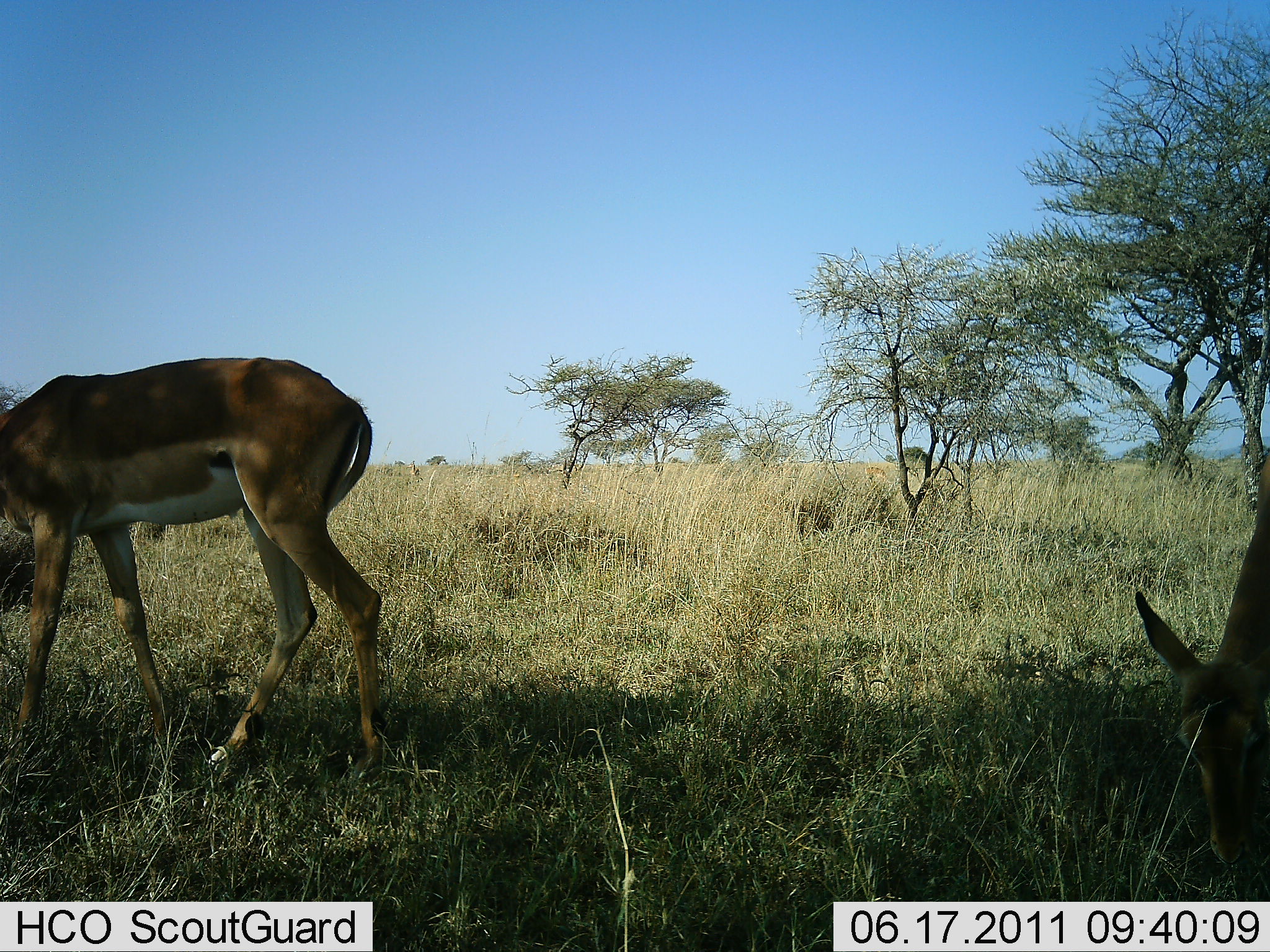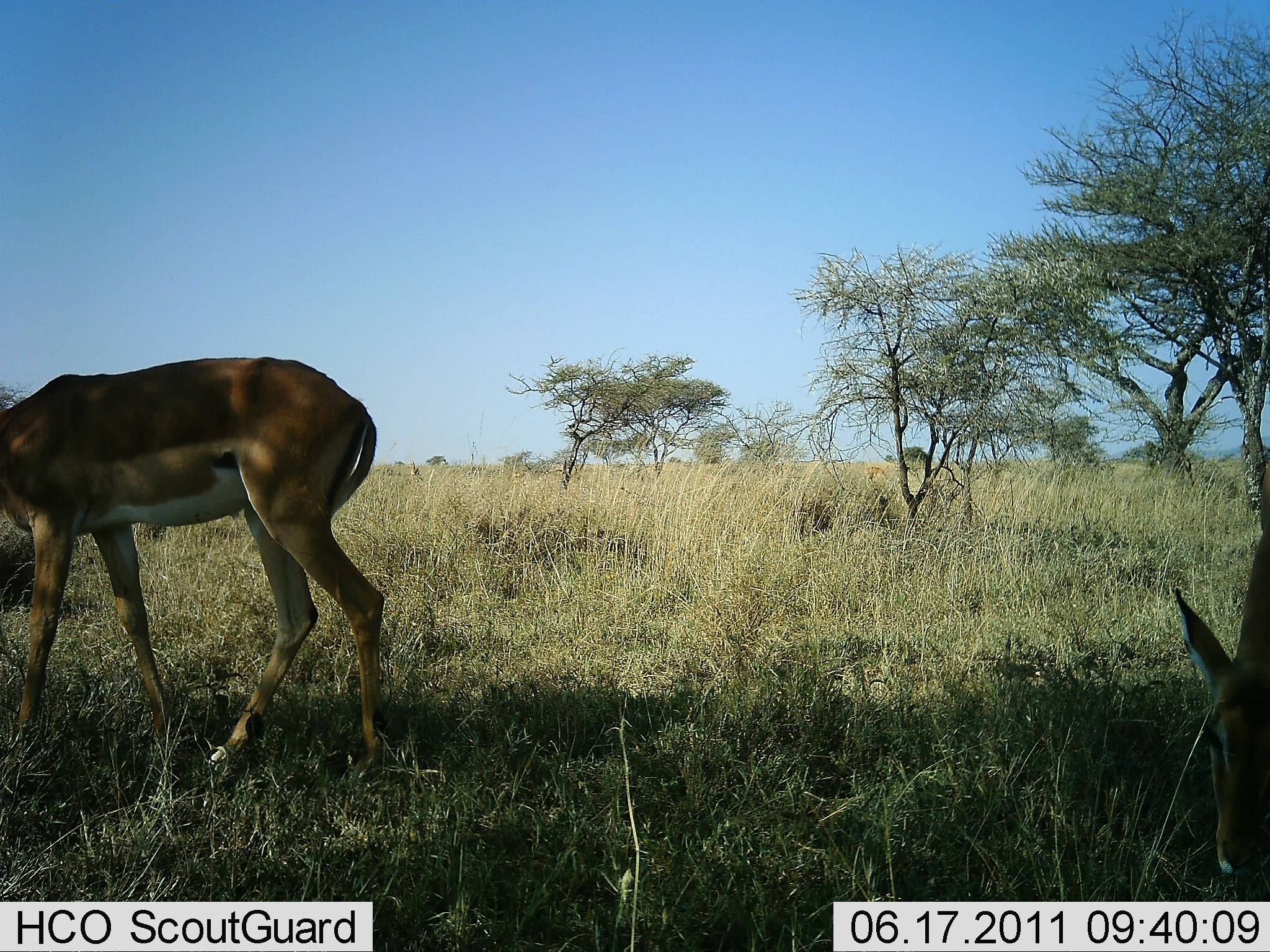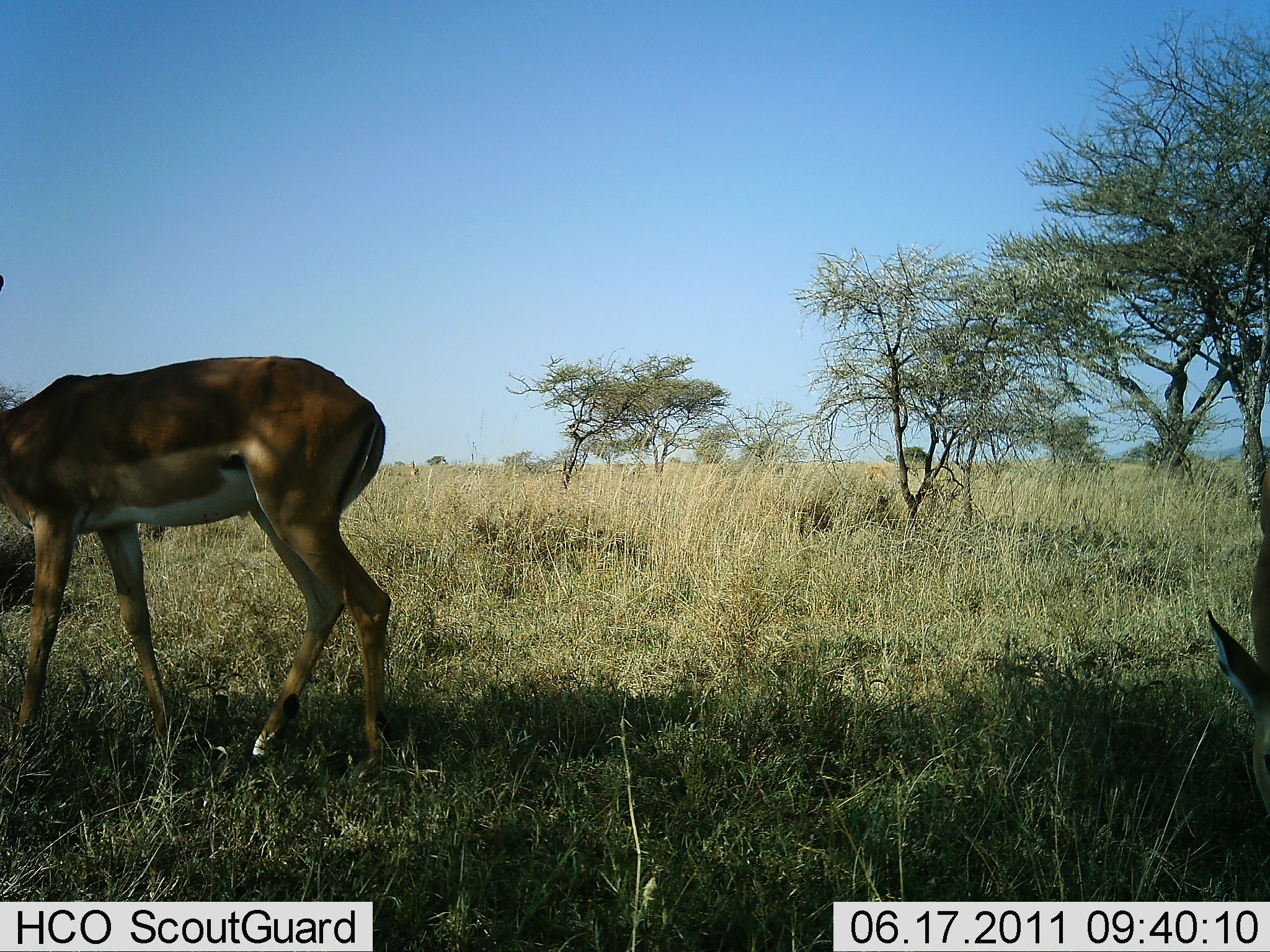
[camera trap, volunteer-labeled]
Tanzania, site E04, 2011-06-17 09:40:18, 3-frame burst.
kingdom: Animalia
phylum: Chordata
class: Mammalia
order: Artiodactyla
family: Bovidae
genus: Aepyceros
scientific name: Aepyceros melampus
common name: impala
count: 2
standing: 64%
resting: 0%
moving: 0%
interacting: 0%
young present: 9%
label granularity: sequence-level